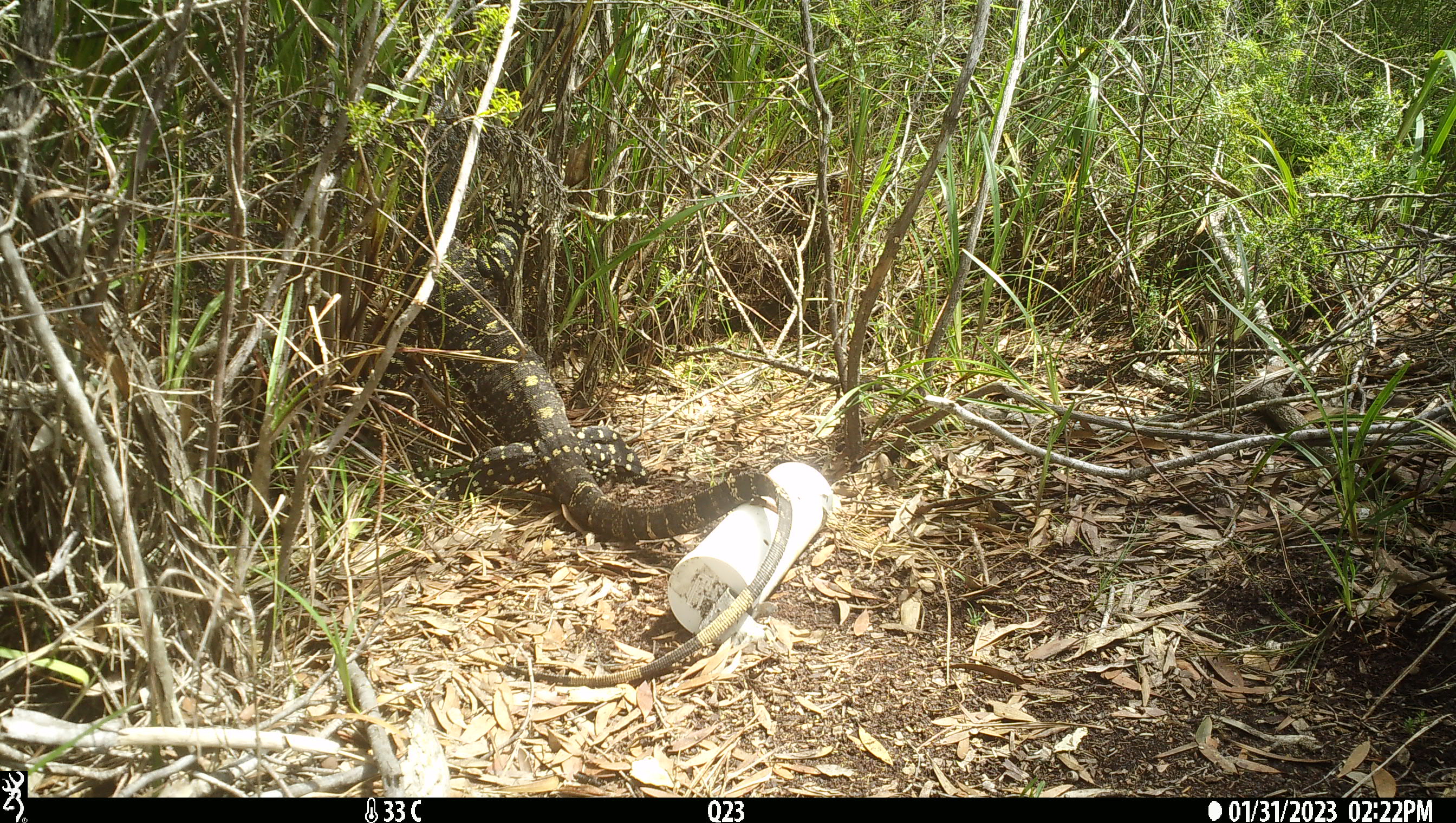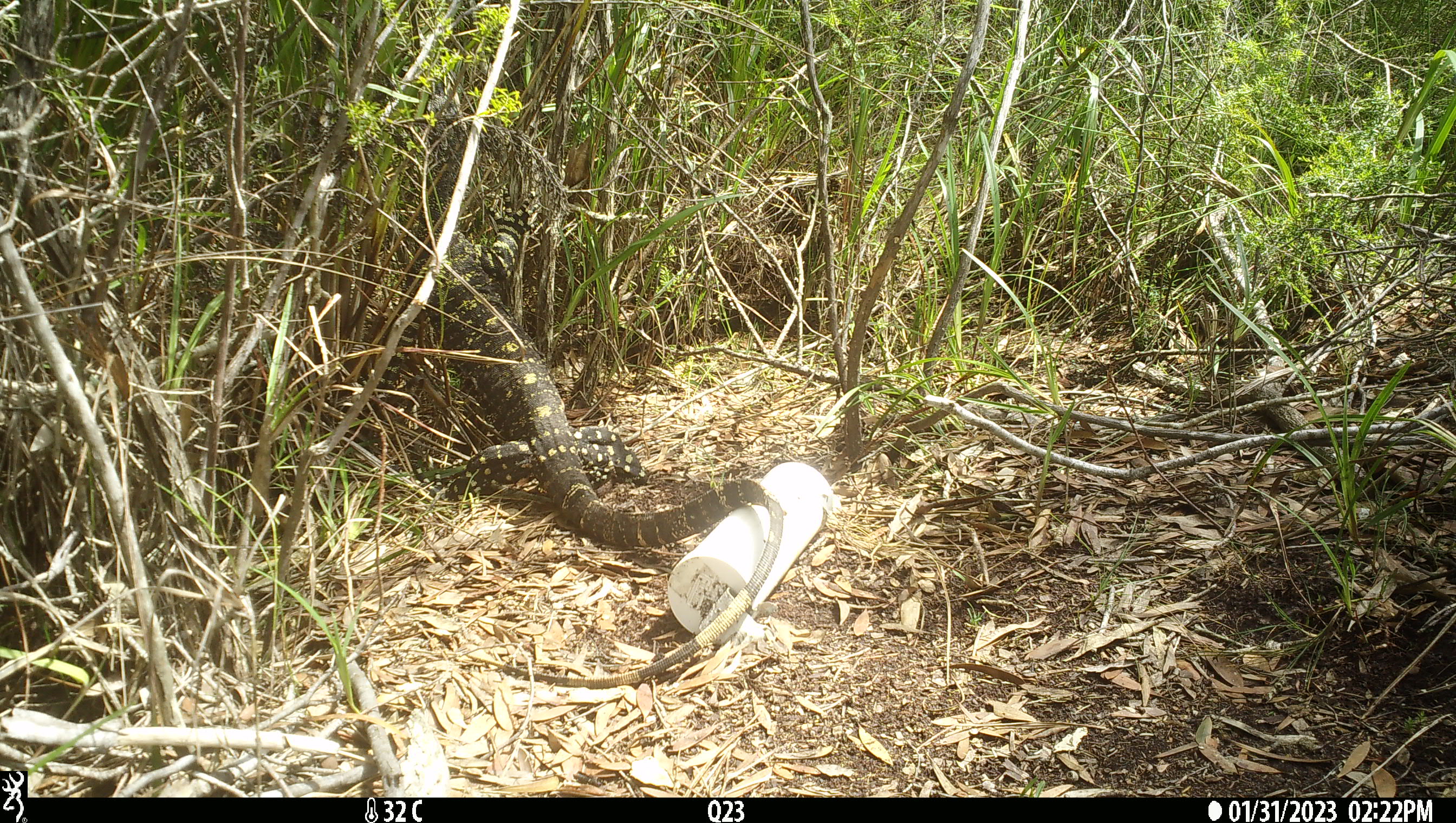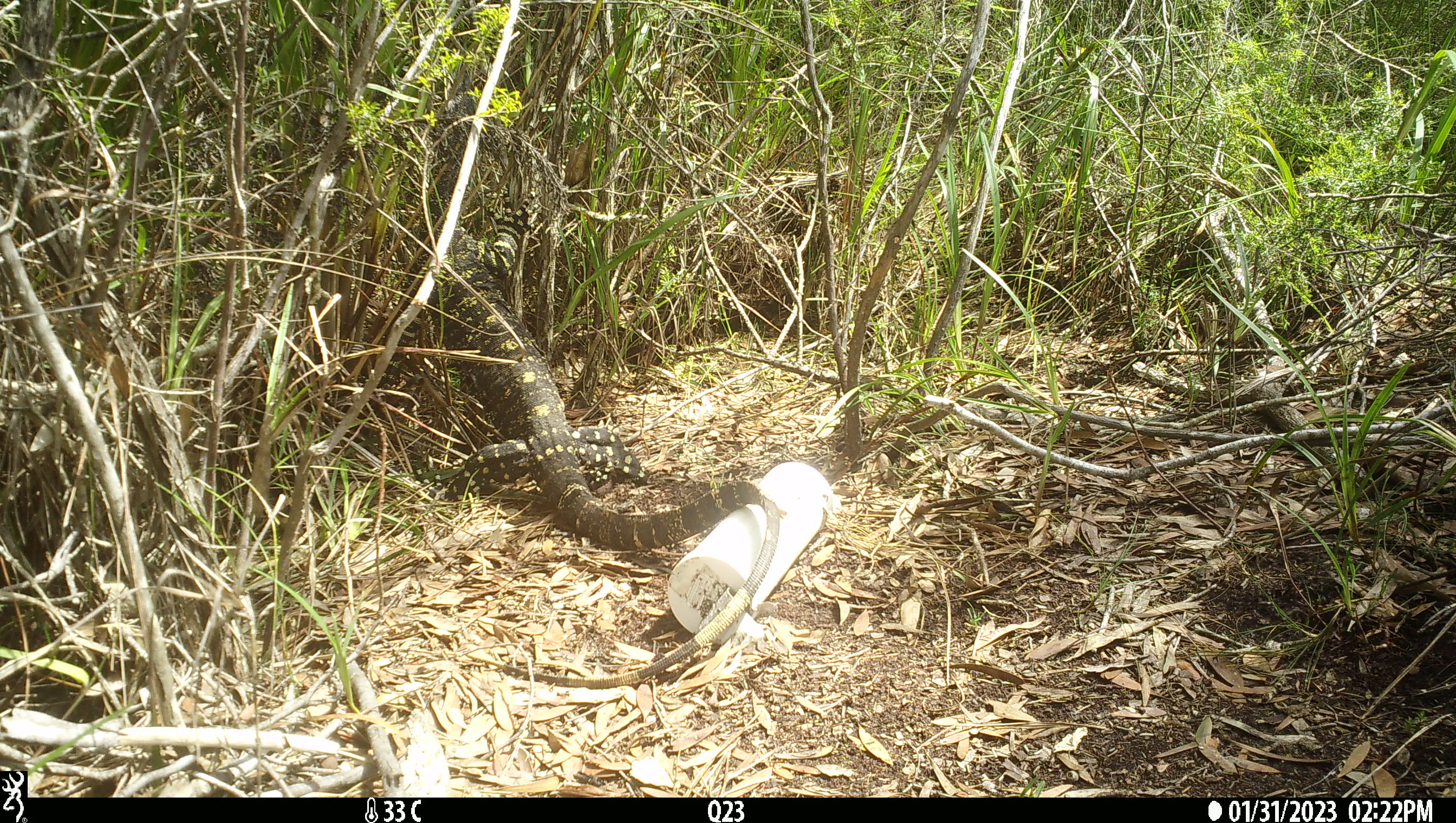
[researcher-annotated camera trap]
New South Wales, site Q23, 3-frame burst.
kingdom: Animalia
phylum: Chordata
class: Reptilia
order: Squamata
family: Varanidae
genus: Varanus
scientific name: Varanus varius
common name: lace monitor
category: goanna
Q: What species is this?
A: Goanna (lace monitor) (Varanus varius).